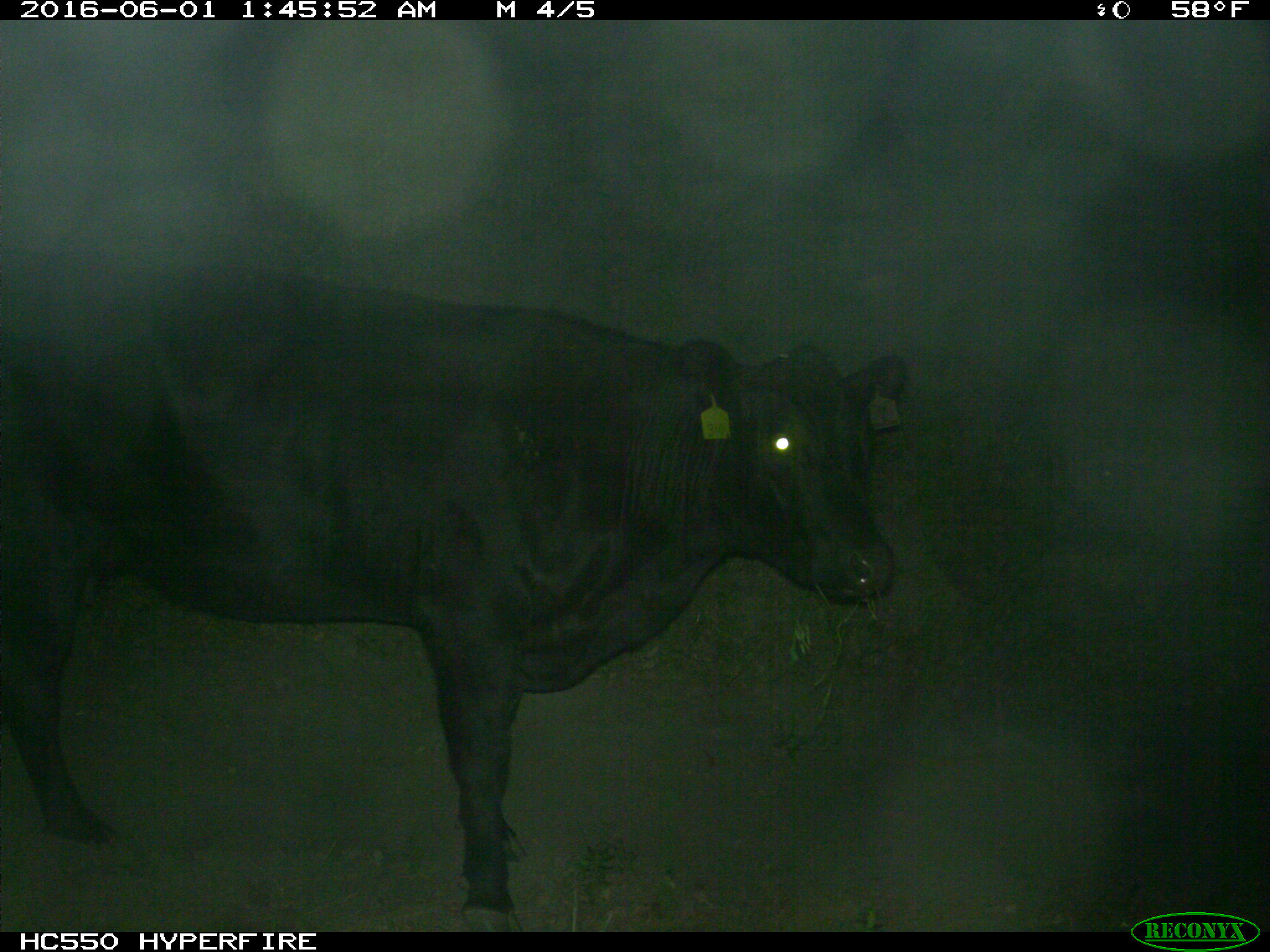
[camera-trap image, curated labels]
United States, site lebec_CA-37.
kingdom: Animalia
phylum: Chordata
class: Mammalia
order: Artiodactyla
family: Bovidae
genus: Bos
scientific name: Bos taurus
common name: domestic cow